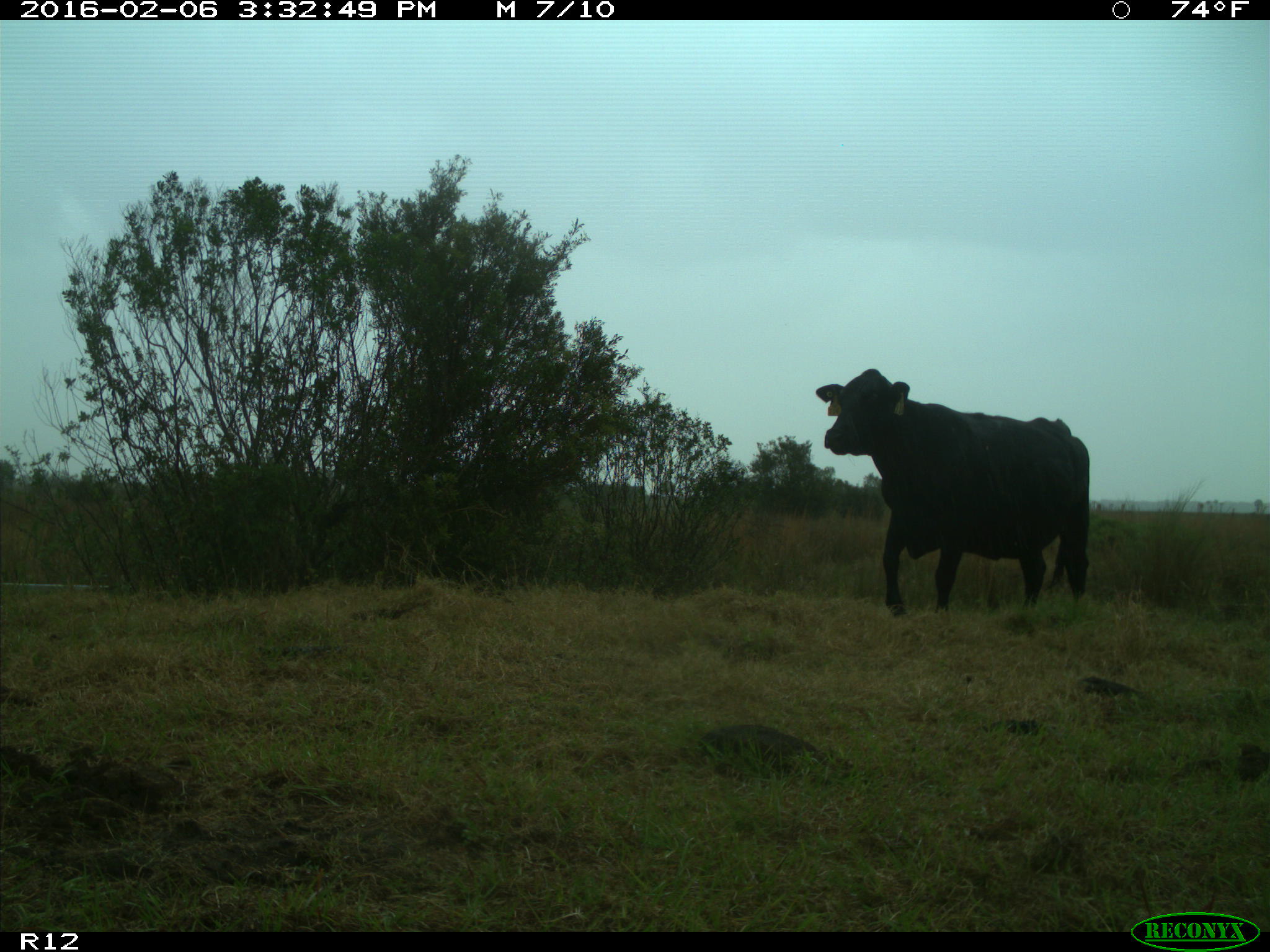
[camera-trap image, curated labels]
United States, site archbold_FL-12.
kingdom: Animalia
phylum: Chordata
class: Mammalia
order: Artiodactyla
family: Bovidae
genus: Bos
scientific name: Bos taurus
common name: domestic cow